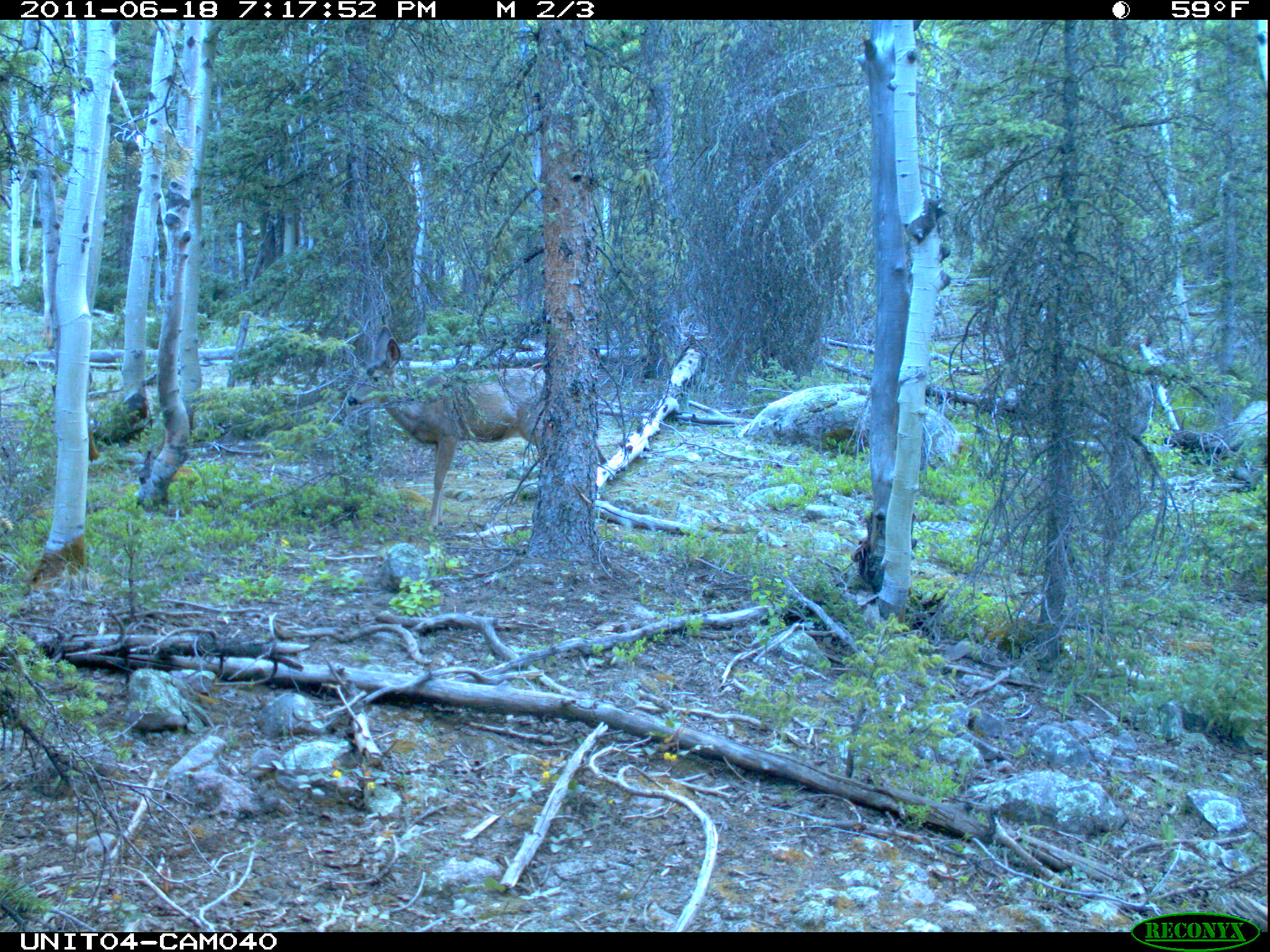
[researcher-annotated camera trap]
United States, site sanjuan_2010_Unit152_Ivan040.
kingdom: Animalia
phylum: Chordata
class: Mammalia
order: Artiodactyla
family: Cervidae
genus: Odocoileus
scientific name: Odocoileus hemionus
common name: mule deer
Odocoileus hemionus (mule deer).